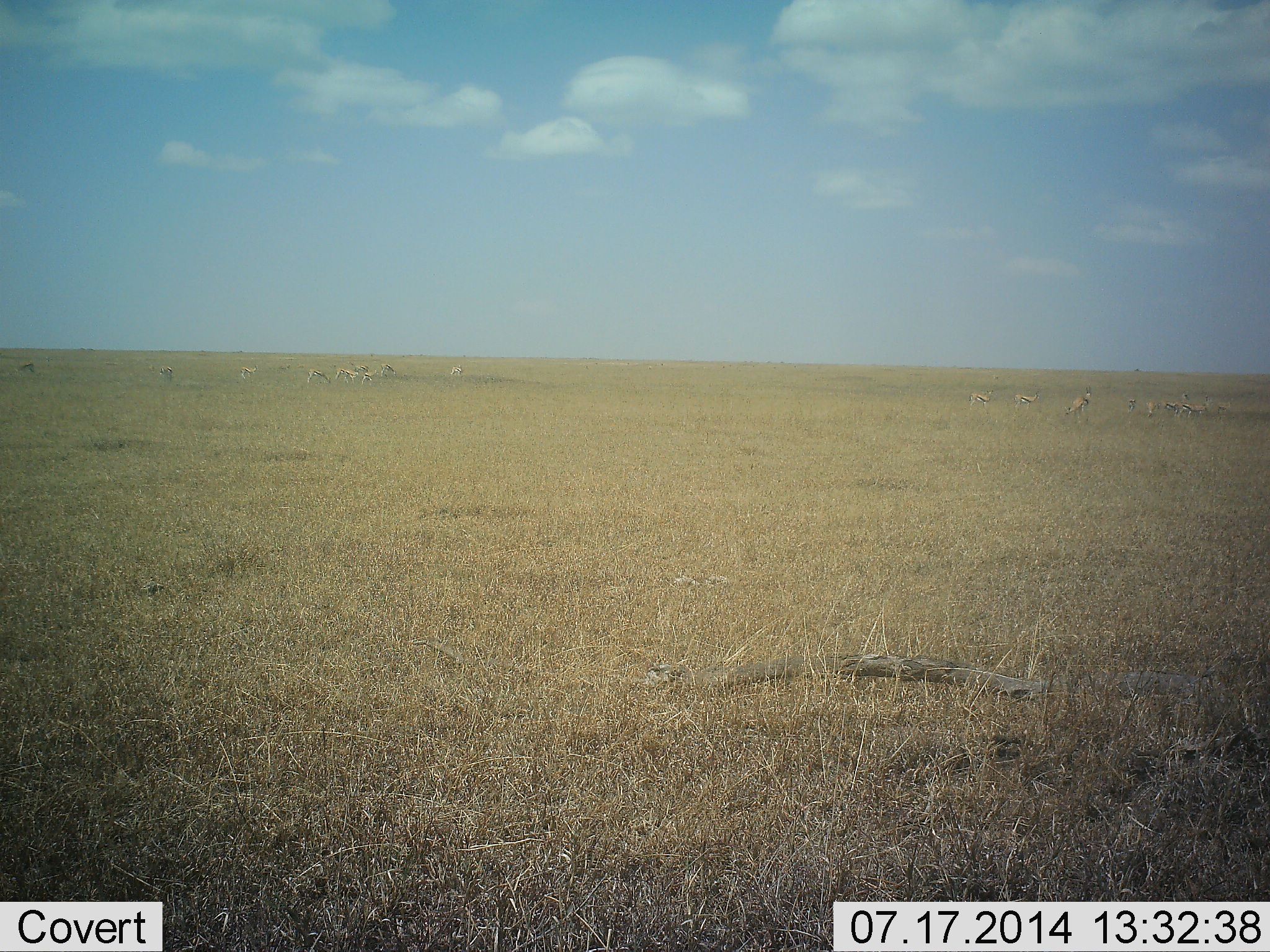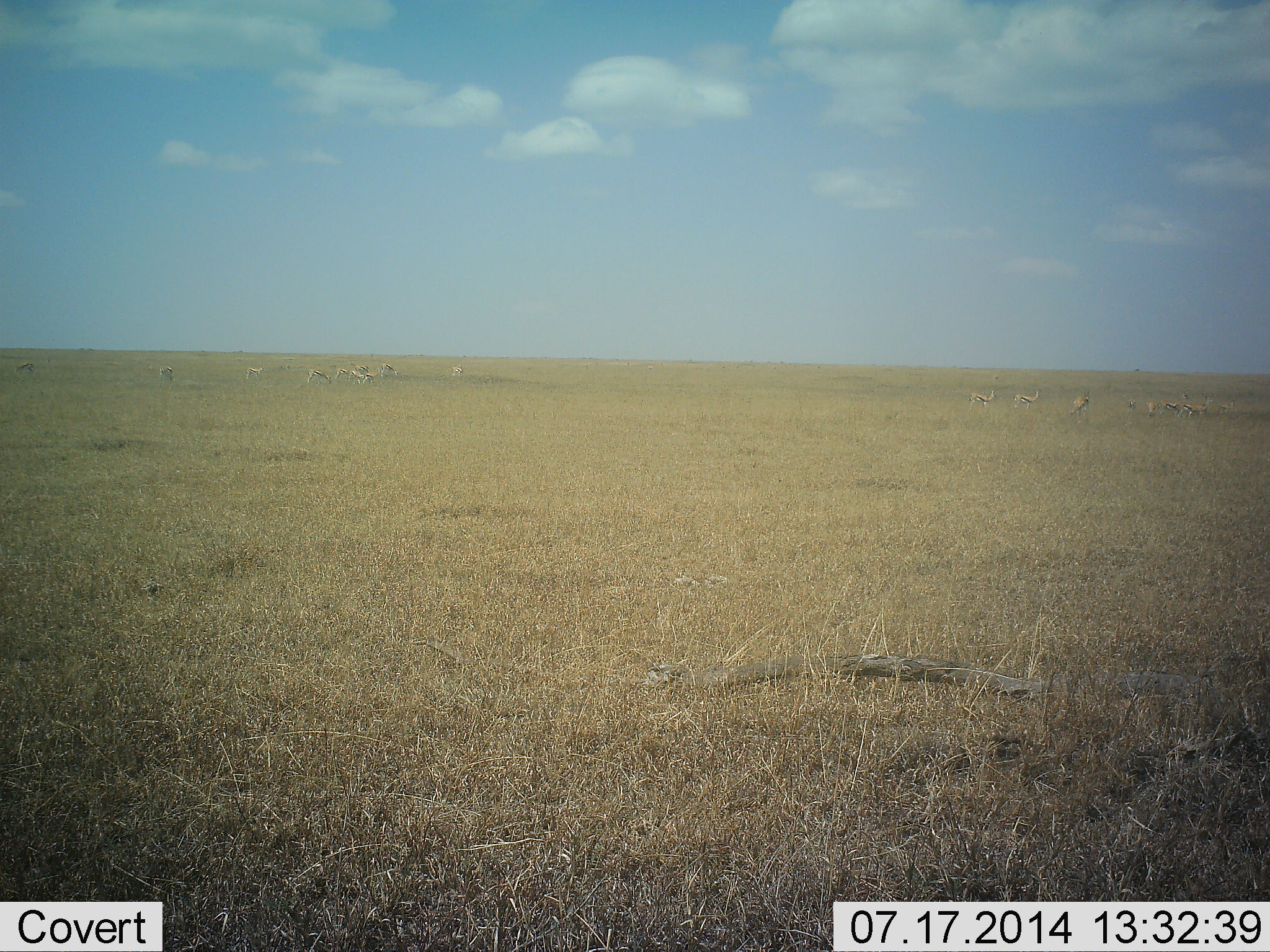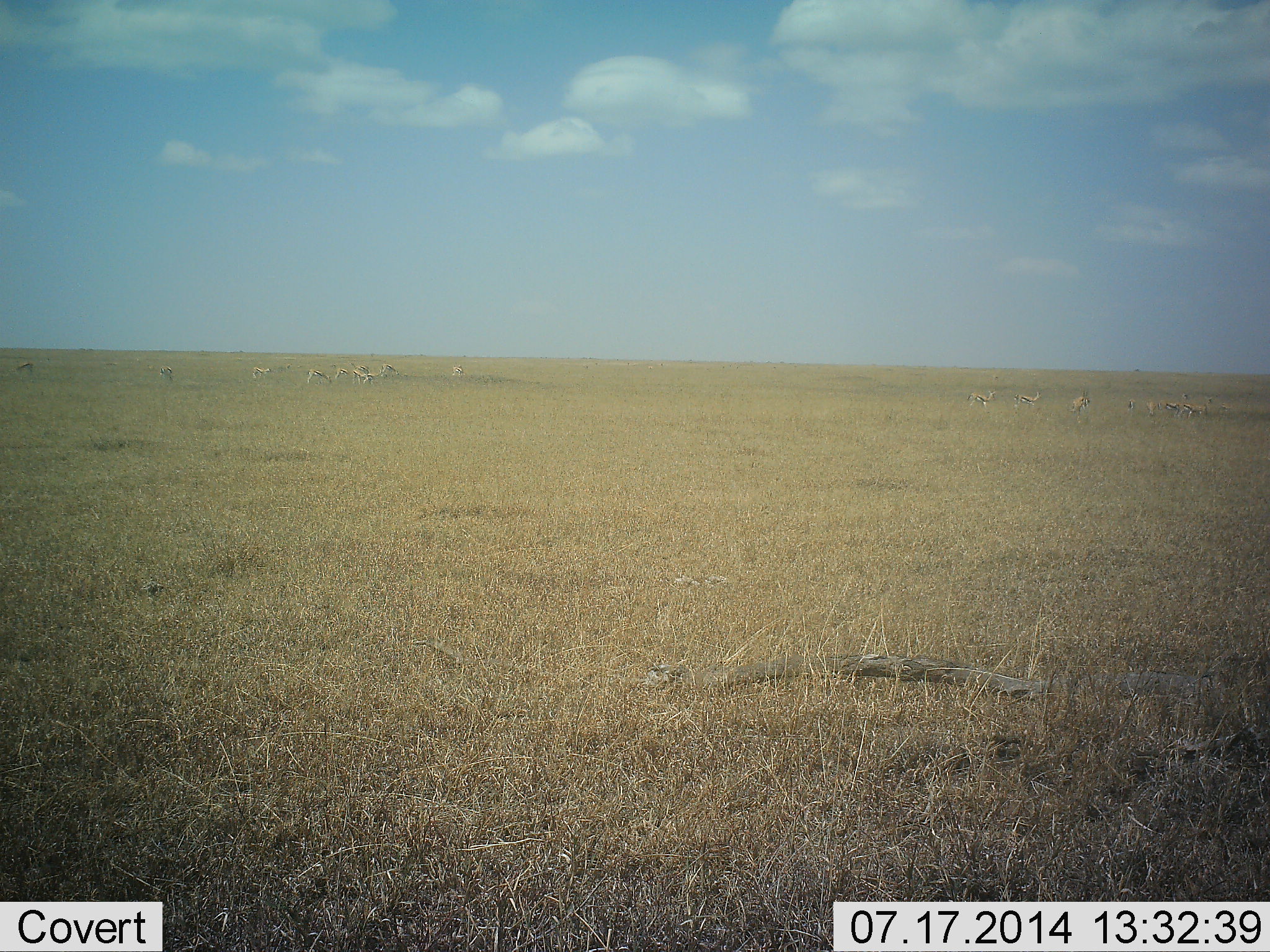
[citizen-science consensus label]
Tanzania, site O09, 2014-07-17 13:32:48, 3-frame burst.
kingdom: Animalia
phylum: Chordata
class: Mammalia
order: Artiodactyla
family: Bovidae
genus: Eudorcas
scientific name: Eudorcas thomsonii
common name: thomson's gazelle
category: gazellethomsons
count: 11-50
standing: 80%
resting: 0%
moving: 40%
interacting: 0%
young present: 0%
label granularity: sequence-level